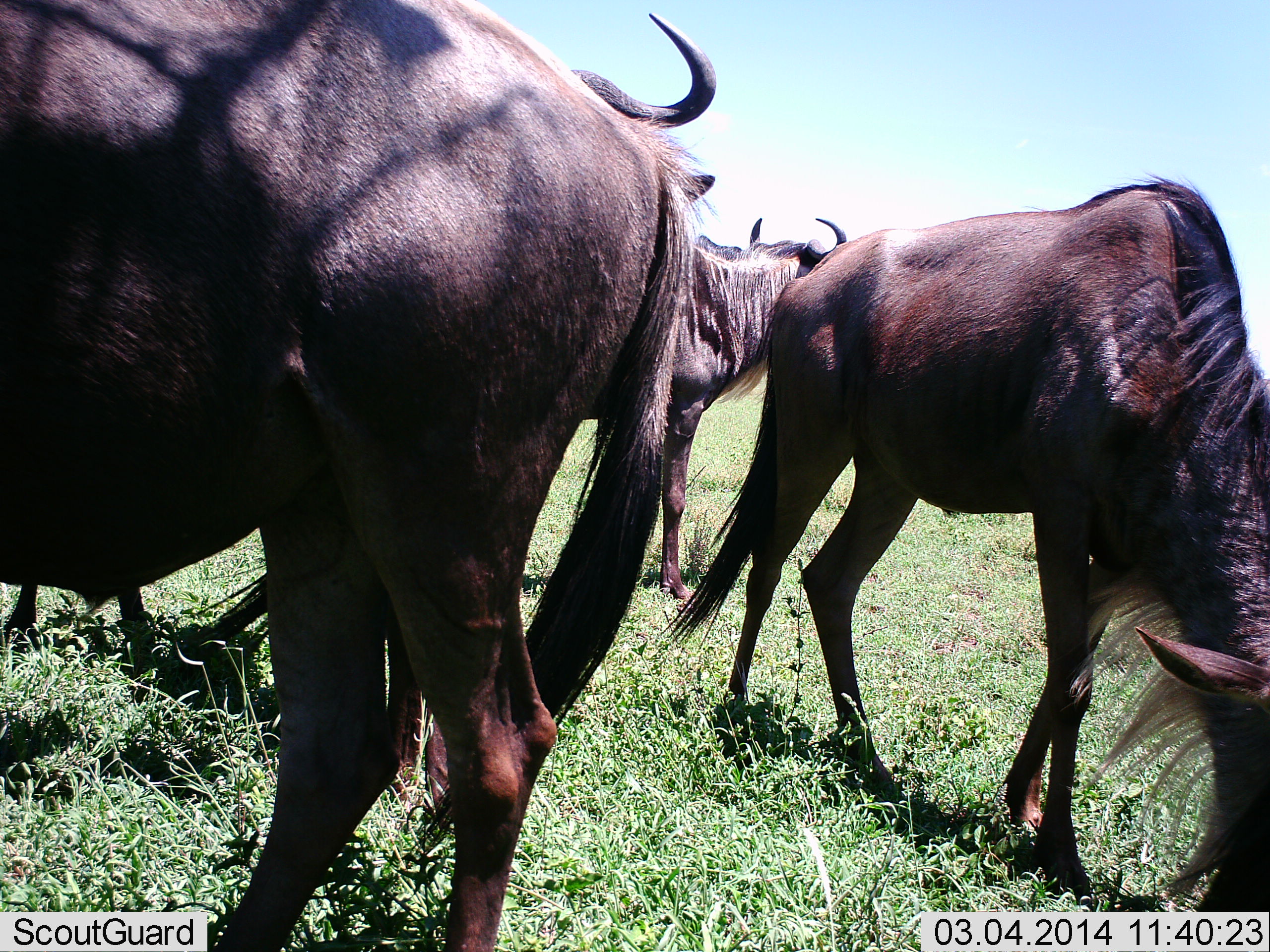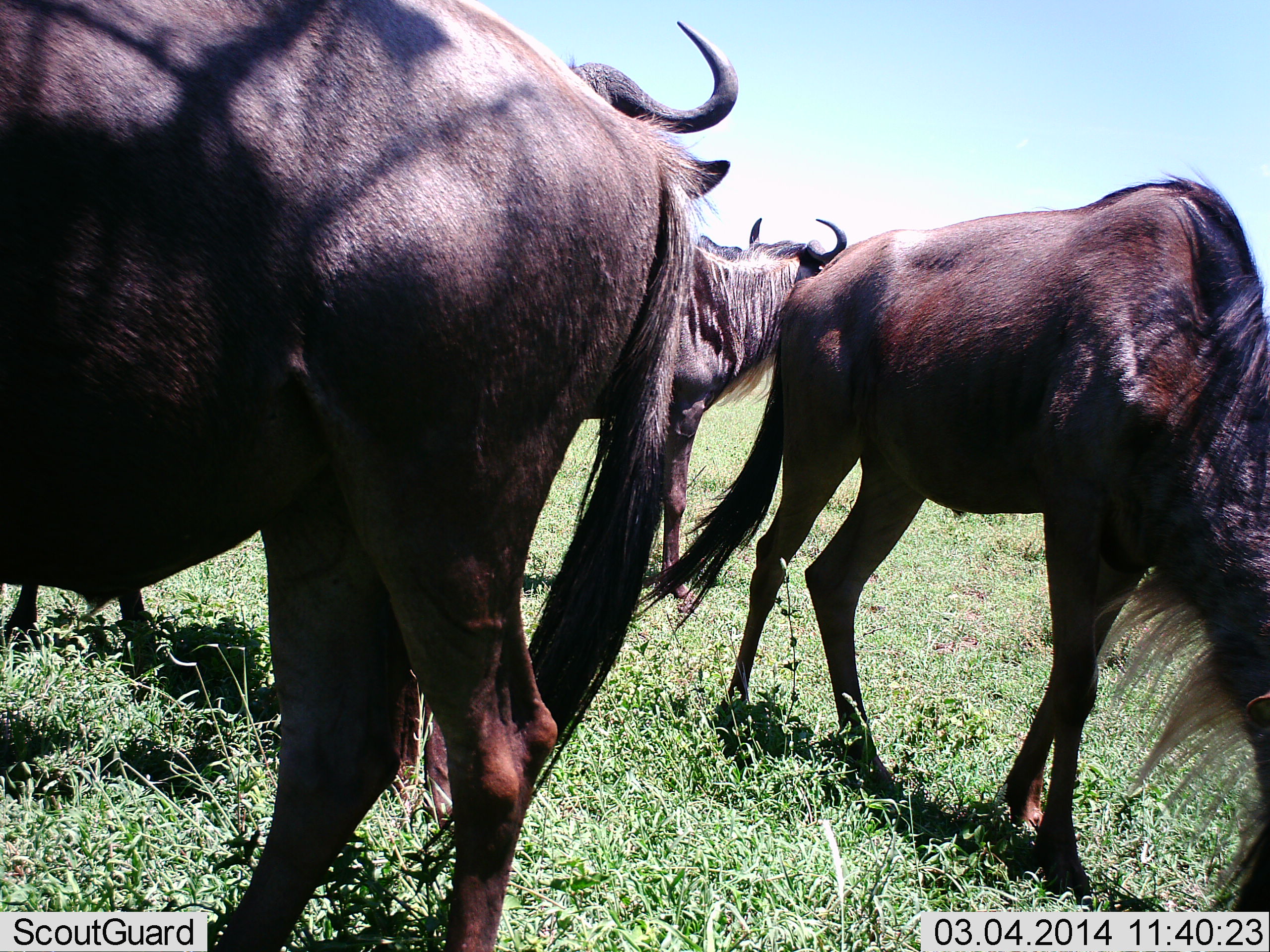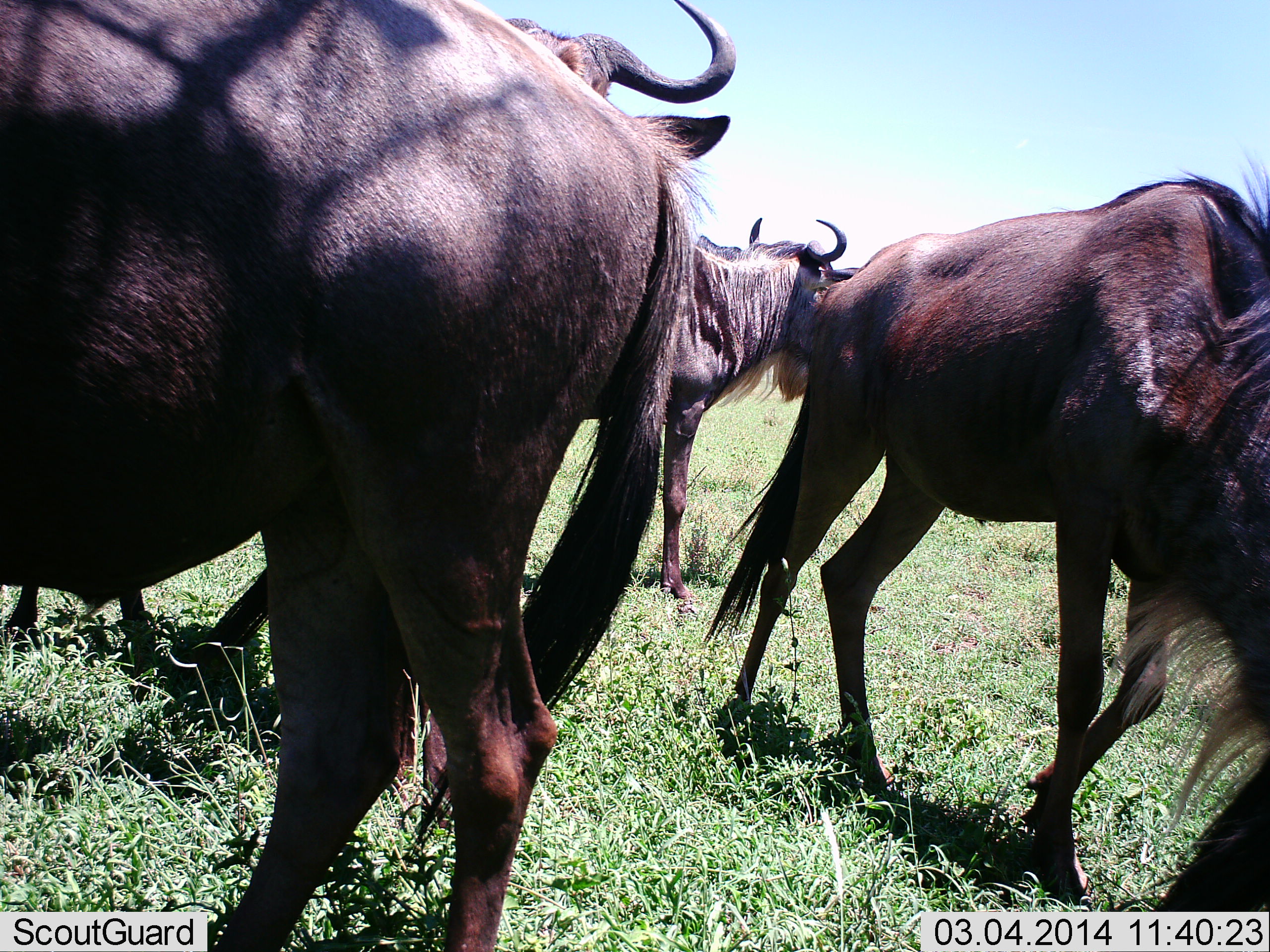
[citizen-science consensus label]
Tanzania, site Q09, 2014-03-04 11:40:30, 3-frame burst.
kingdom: Animalia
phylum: Chordata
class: Mammalia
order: Artiodactyla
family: Bovidae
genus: Connochaetes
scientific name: Connochaetes taurinus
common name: blue wildebeest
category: wildebeest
Wildebeest (blue wildebeest) (Connochaetes taurinus), count 4. Behavior (volunteer vote fractions): standing 90%, resting 0%, moving 30%, interacting 10%. Young present (vote fraction): 0%. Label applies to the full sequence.